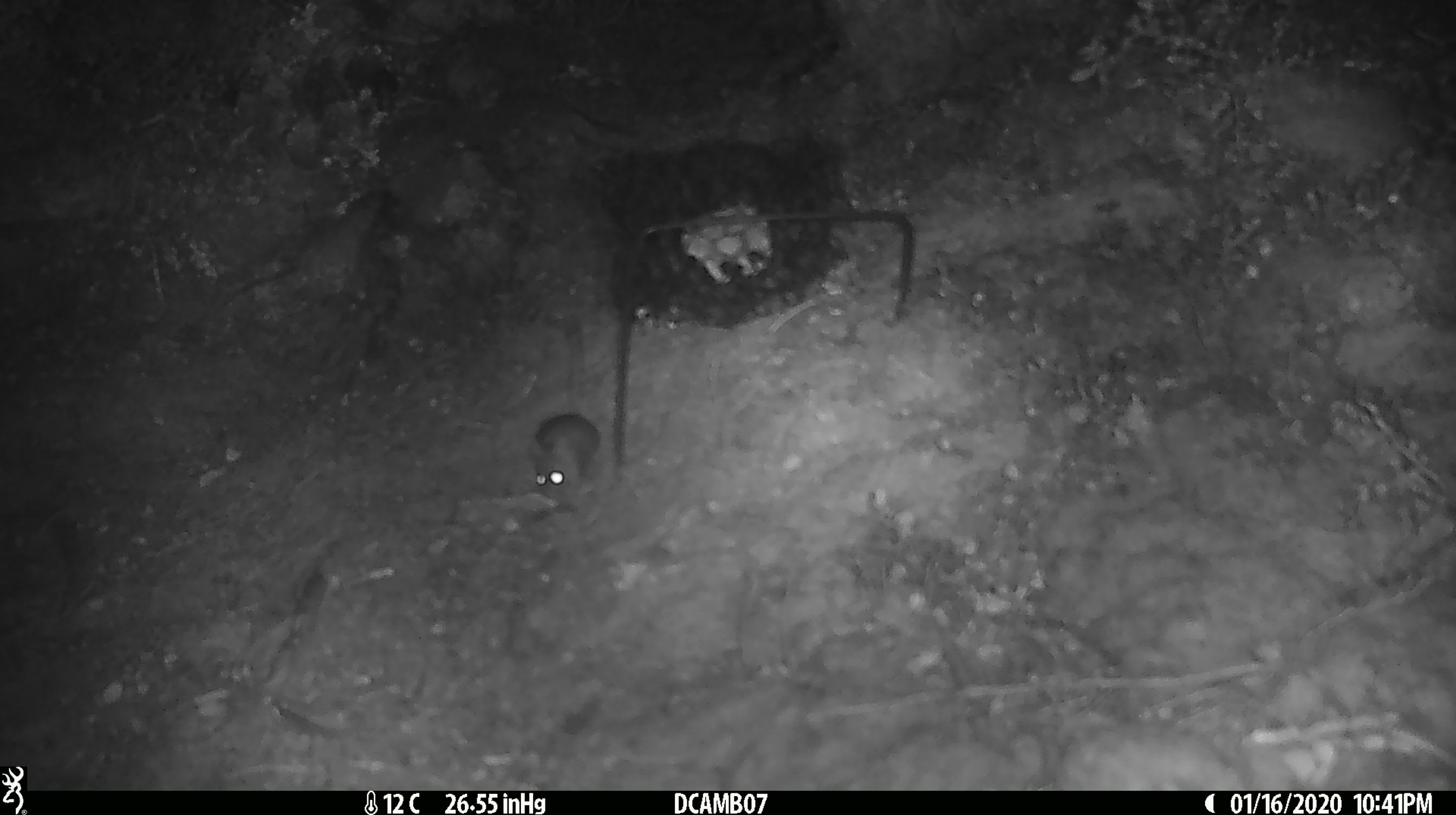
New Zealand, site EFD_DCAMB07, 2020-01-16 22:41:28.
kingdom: Animalia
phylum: Chordata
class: Mammalia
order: Rodentia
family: Muridae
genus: Mus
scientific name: Mus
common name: mouse